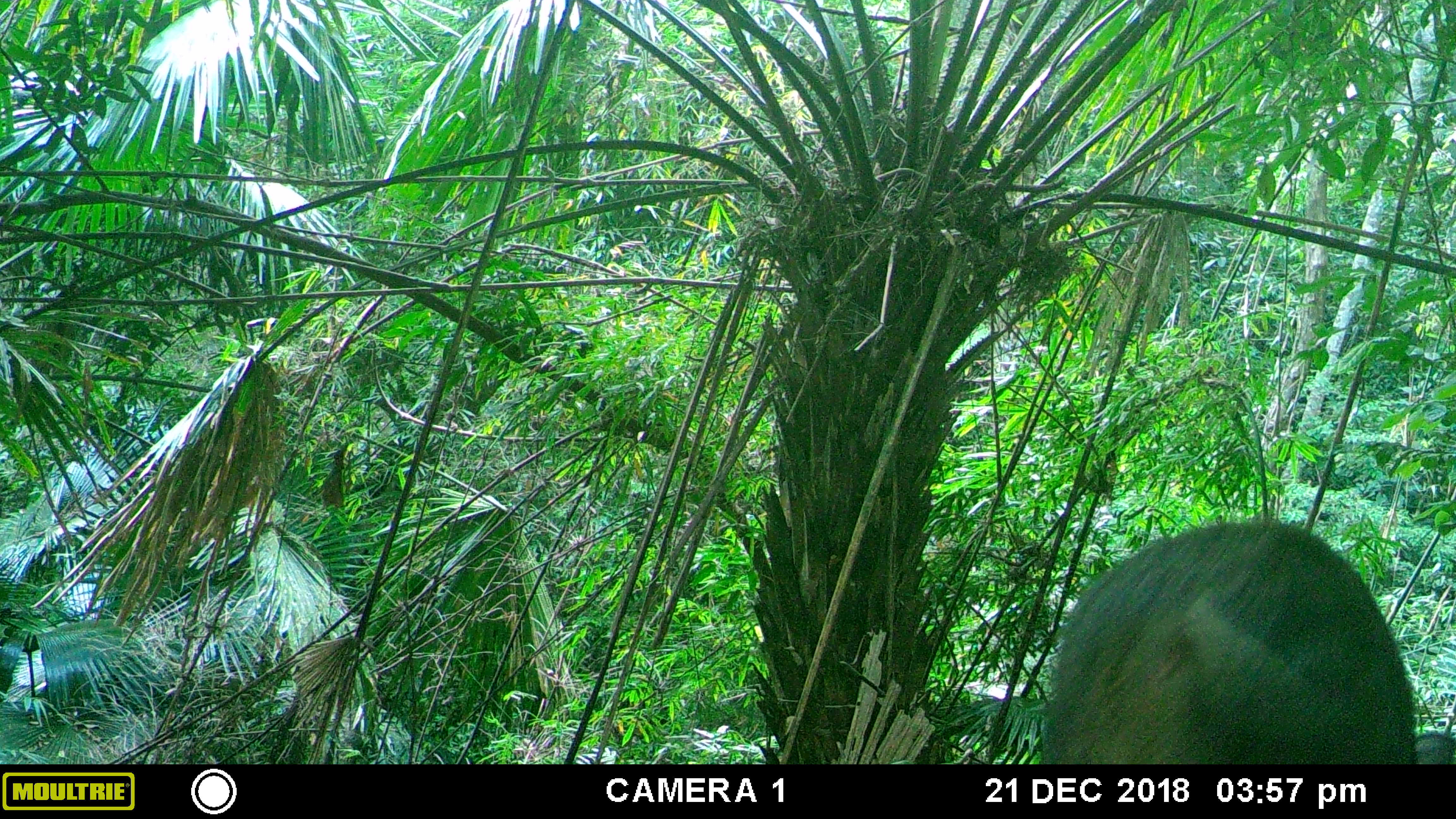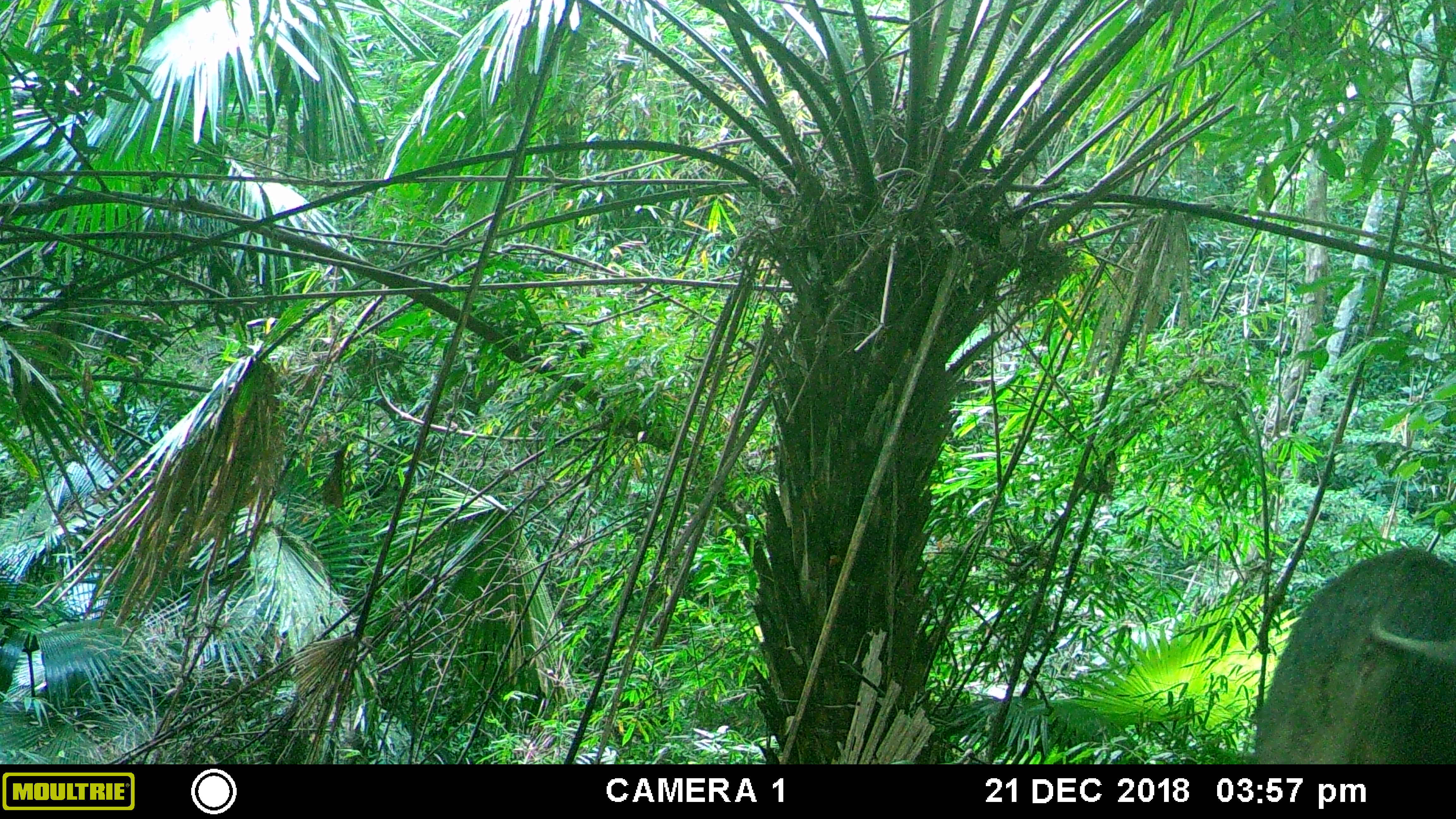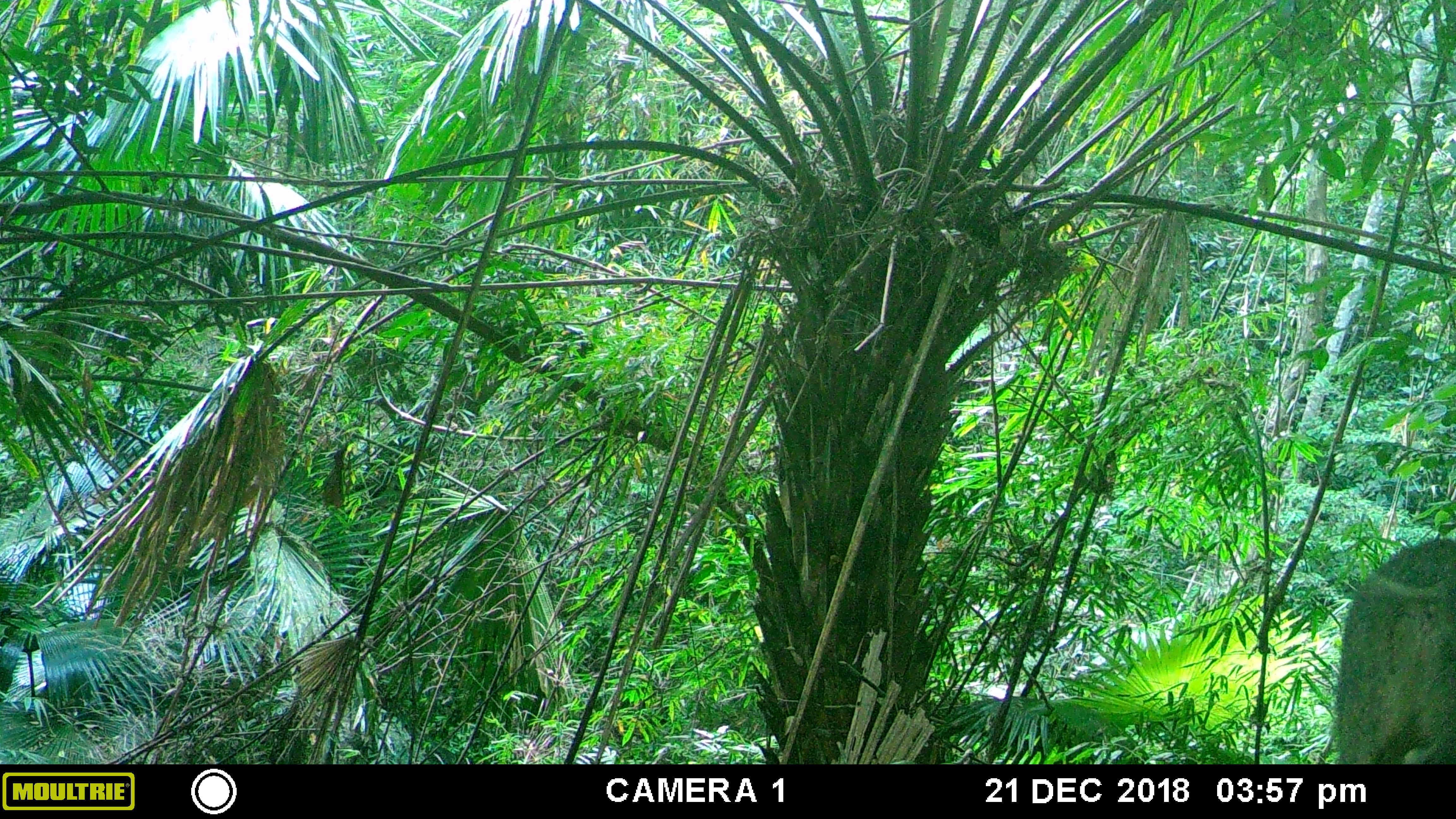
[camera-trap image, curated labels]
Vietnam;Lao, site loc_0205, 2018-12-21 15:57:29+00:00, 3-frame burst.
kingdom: Animalia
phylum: Chordata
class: Mammalia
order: Artiodactyla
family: Suidae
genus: Sus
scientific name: Sus scrofa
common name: eurasian wild pig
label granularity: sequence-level